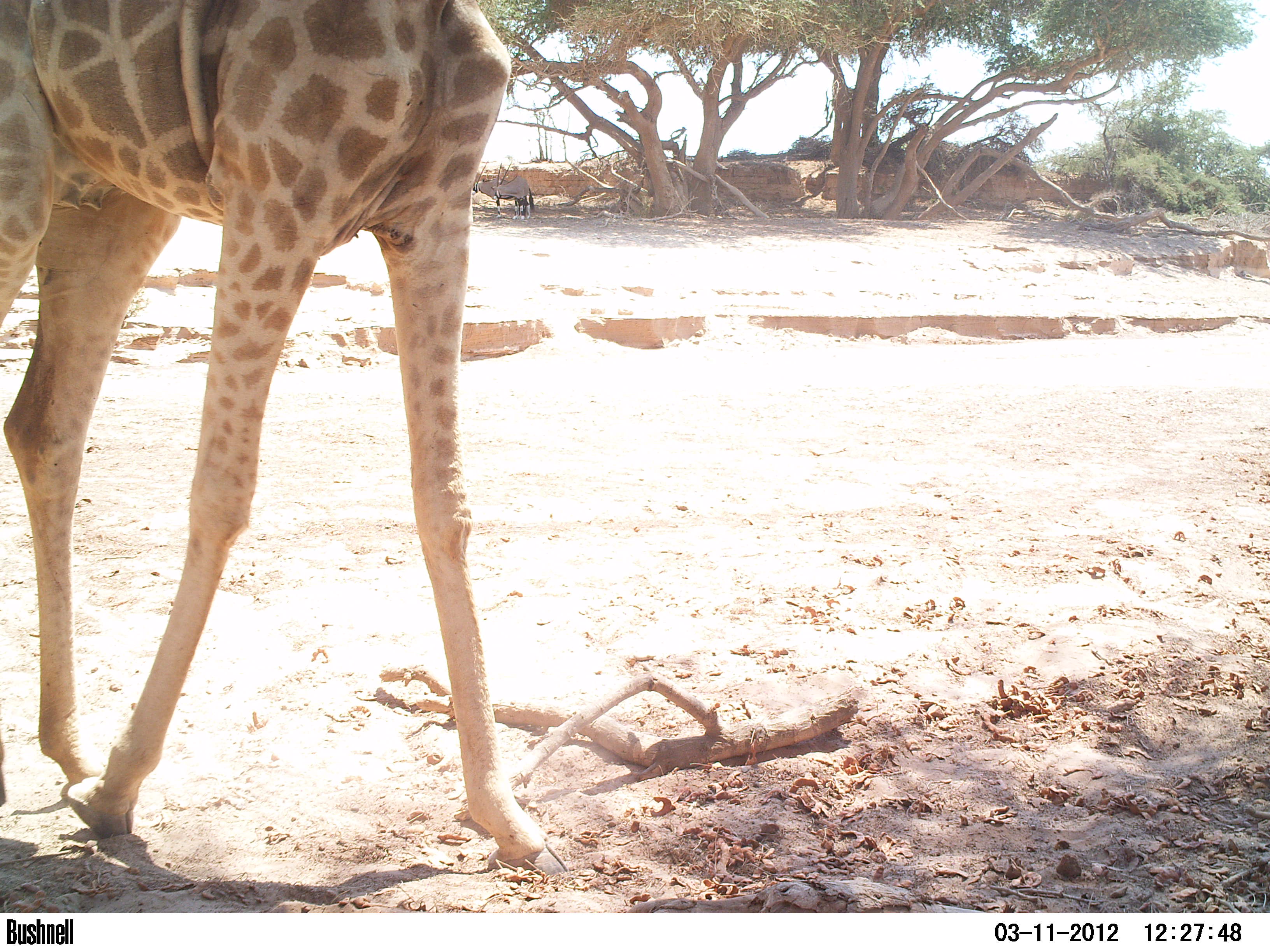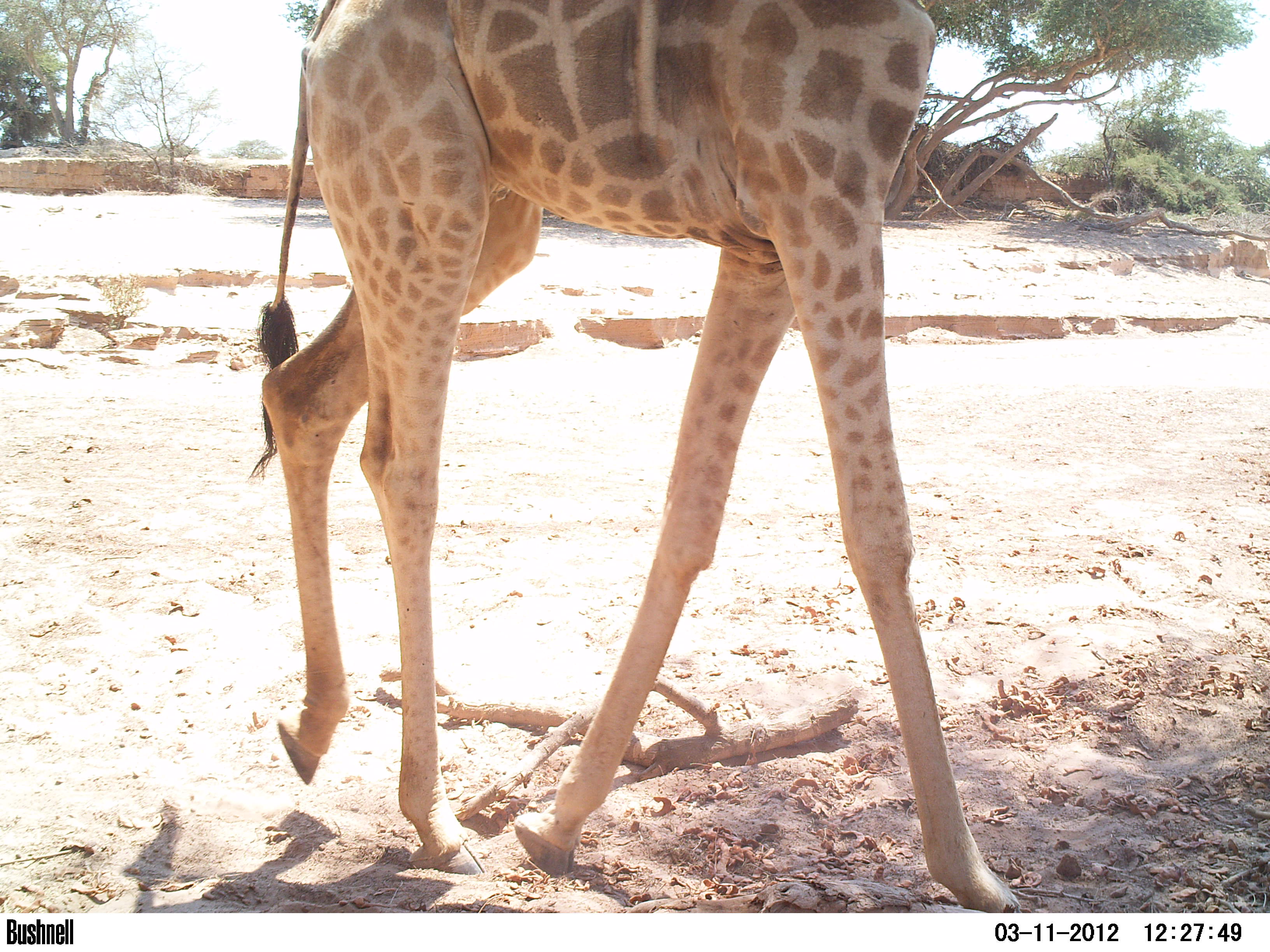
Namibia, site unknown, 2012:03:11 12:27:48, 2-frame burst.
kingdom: Animalia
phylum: Chordata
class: Mammalia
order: Artiodactyla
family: Giraffidae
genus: Giraffa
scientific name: Giraffa camelopardalis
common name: giraffe